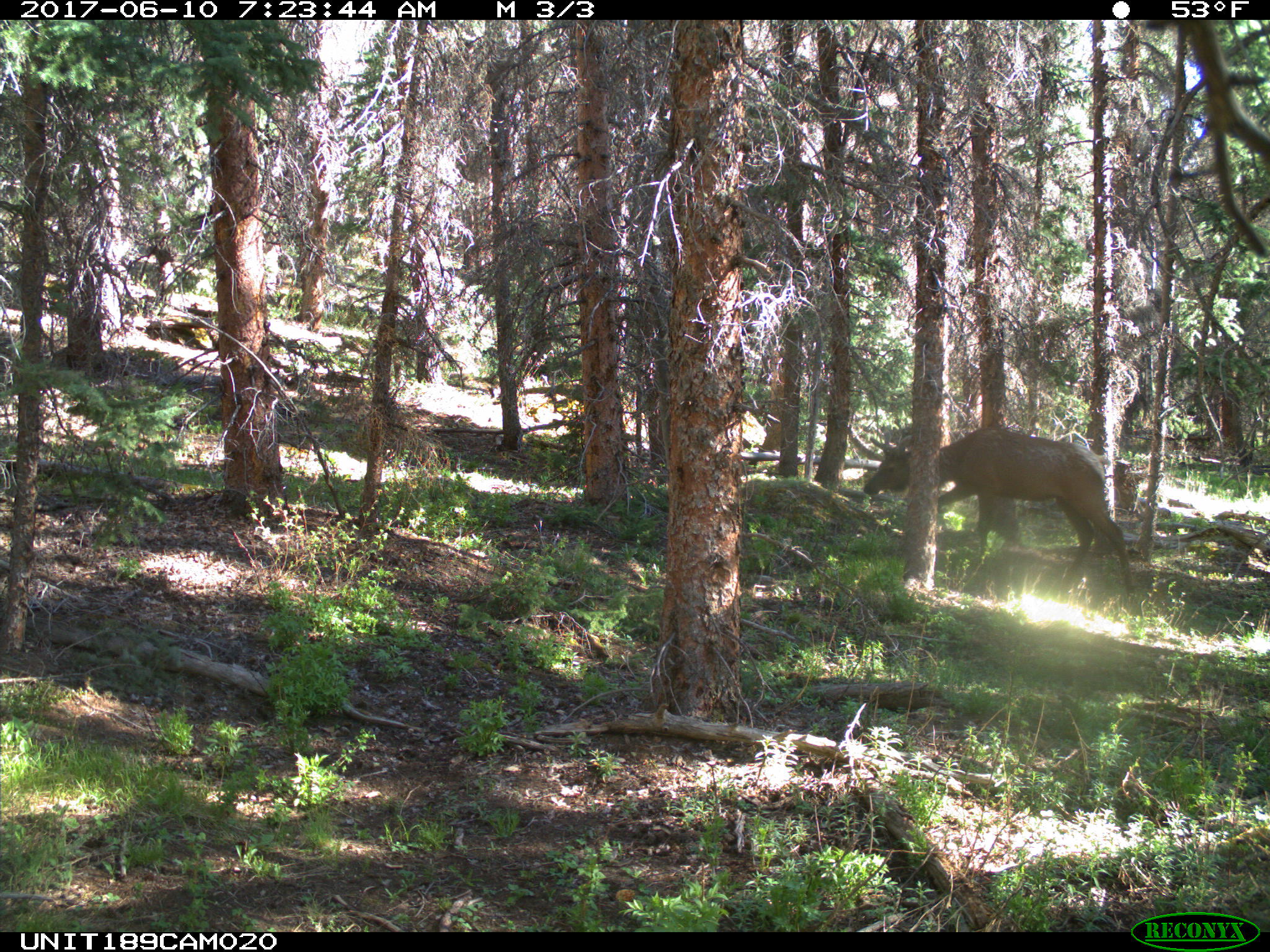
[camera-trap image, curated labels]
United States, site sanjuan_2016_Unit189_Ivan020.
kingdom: Animalia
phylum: Chordata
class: Mammalia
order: Artiodactyla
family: Cervidae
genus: Cervus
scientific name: Cervus elaphus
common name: red deer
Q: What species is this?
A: Cervus elaphus (red deer).